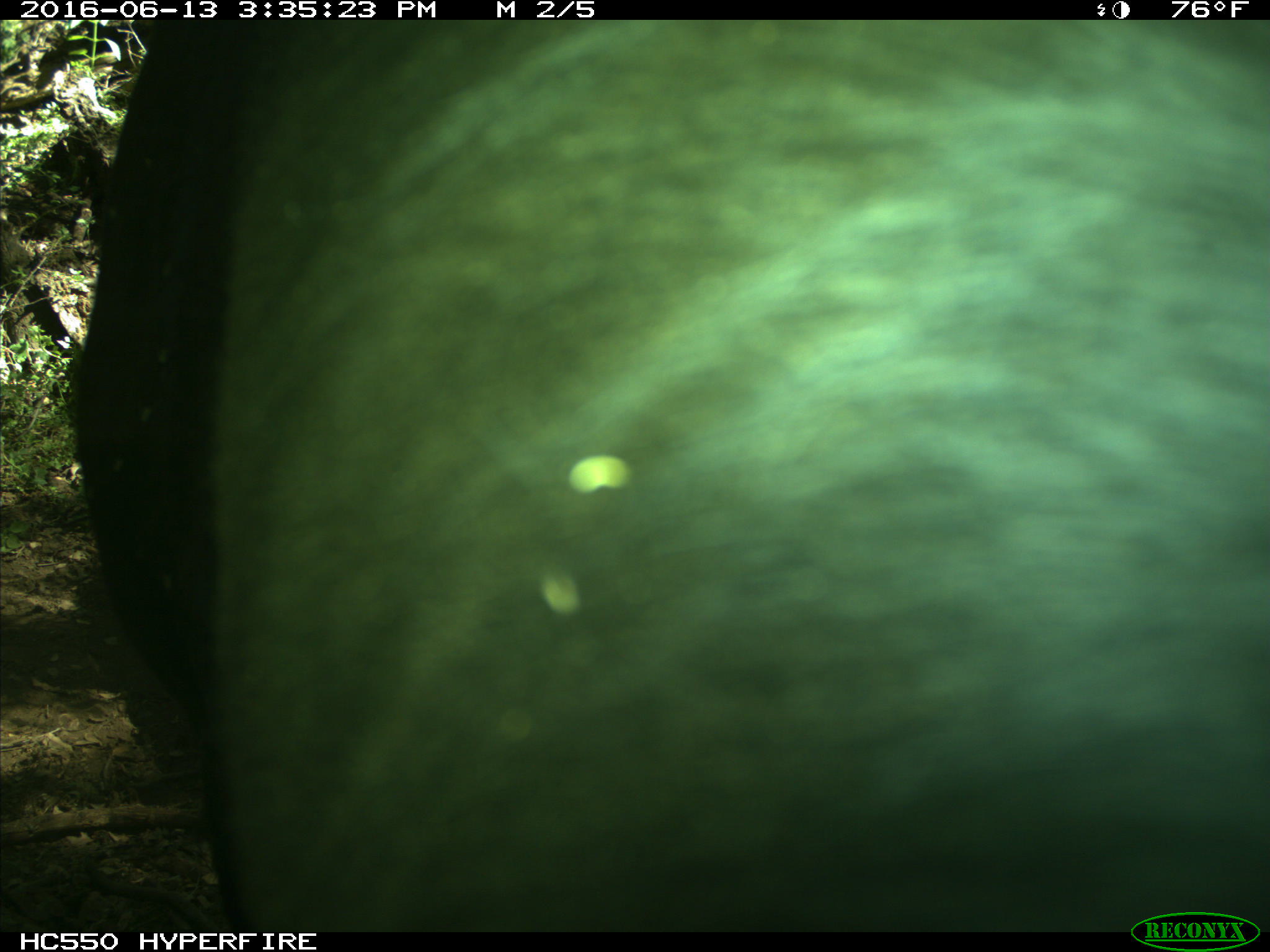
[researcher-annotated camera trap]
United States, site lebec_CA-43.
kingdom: Animalia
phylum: Chordata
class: Mammalia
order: Artiodactyla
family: Bovidae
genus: Bos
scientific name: Bos taurus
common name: domestic cow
Bos taurus (domestic cow).